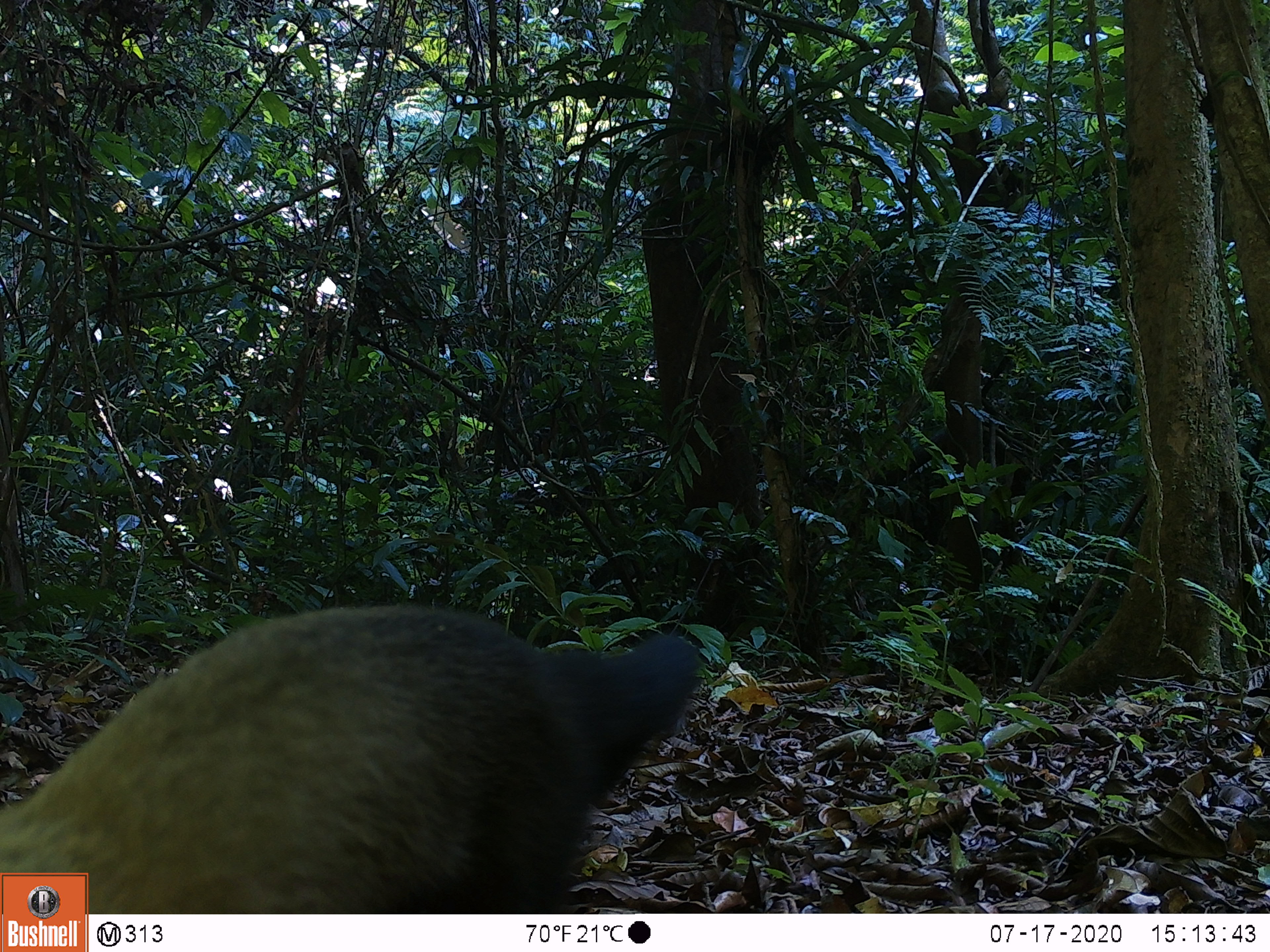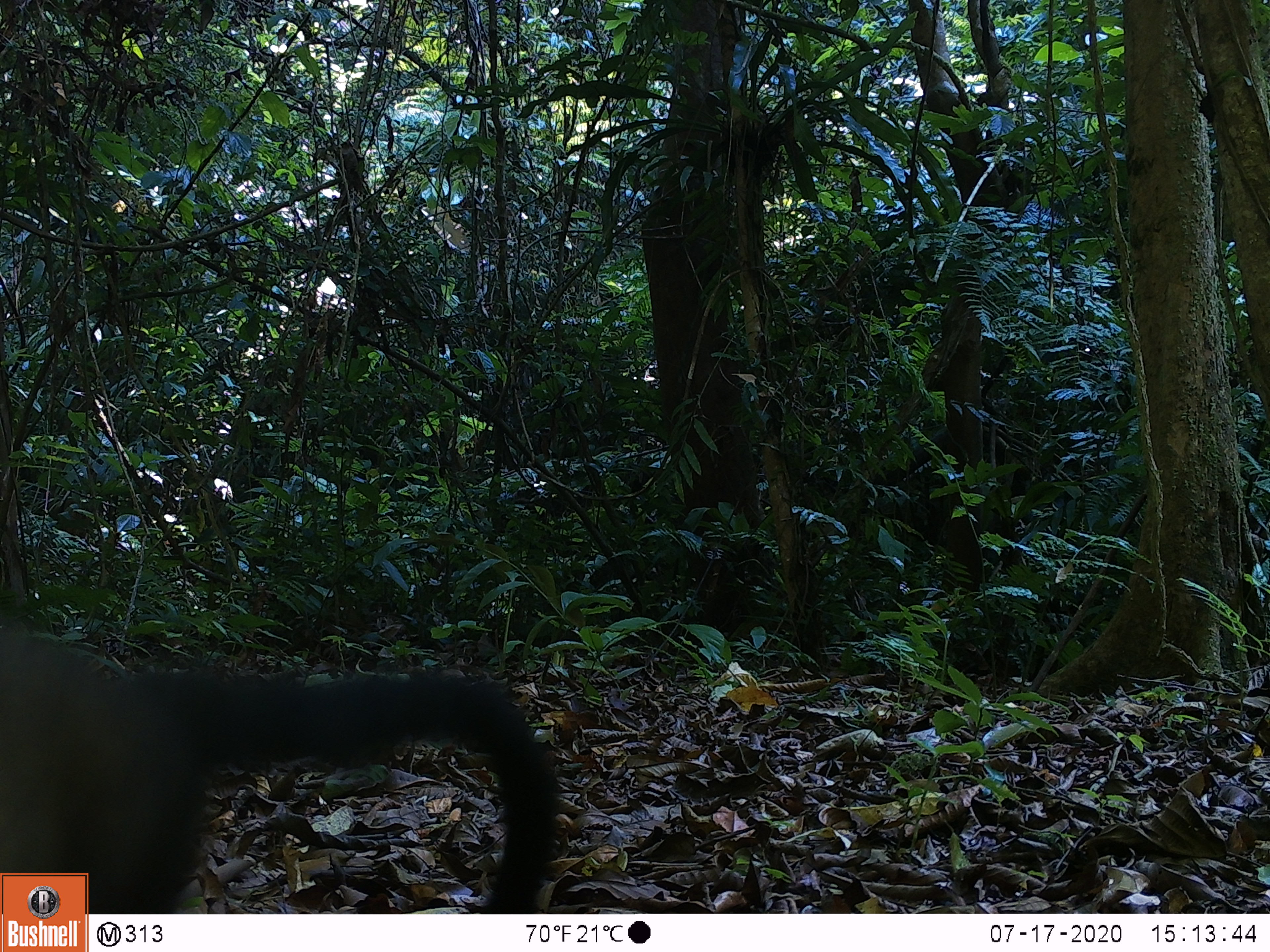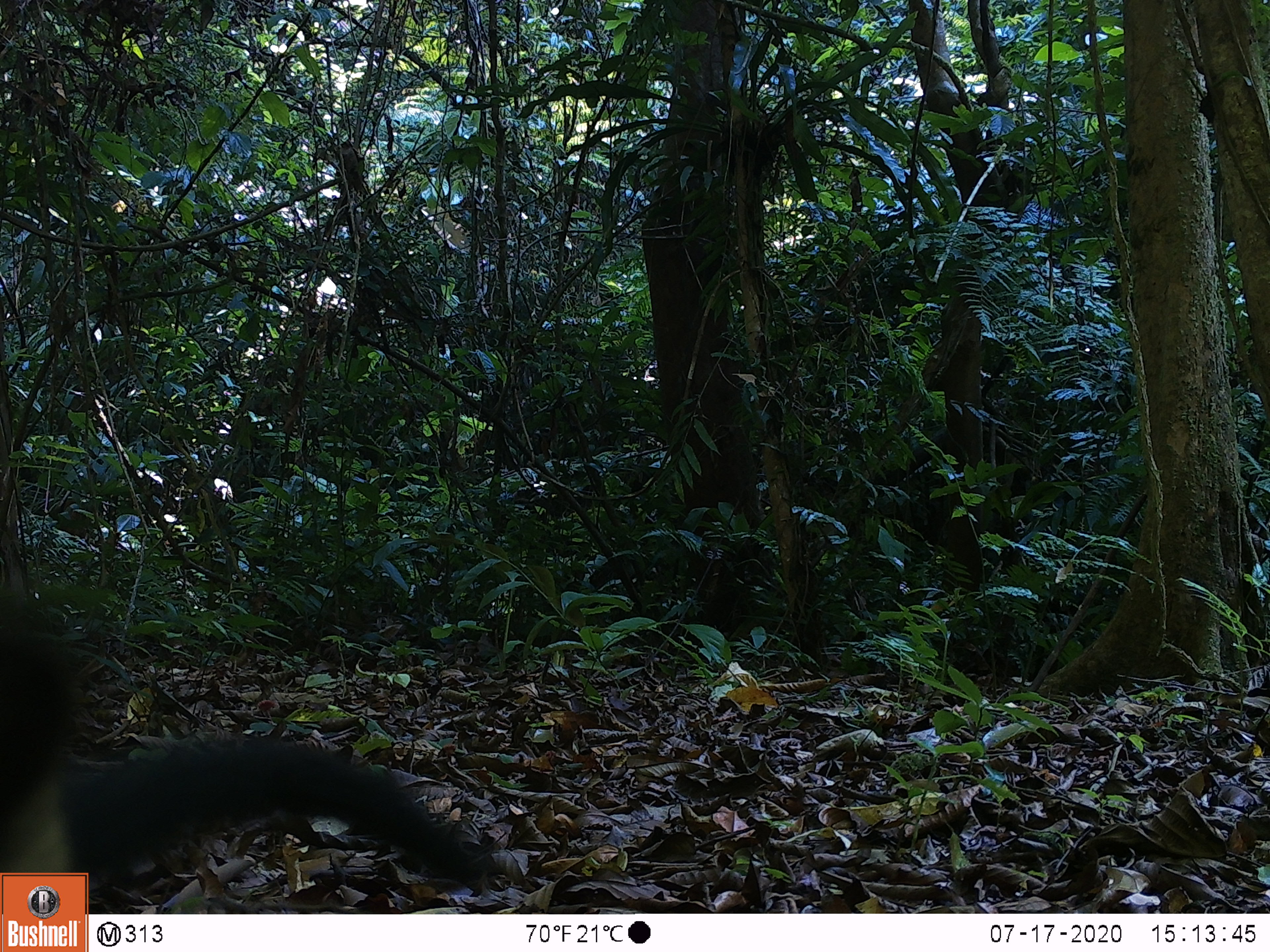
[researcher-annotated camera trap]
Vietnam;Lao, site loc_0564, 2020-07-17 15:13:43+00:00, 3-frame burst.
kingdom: Animalia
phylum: Chordata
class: Mammalia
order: Carnivora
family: Mustelidae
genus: Martes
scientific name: Martes flavigula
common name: yellow-throated marten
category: yellow throated marten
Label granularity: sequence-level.